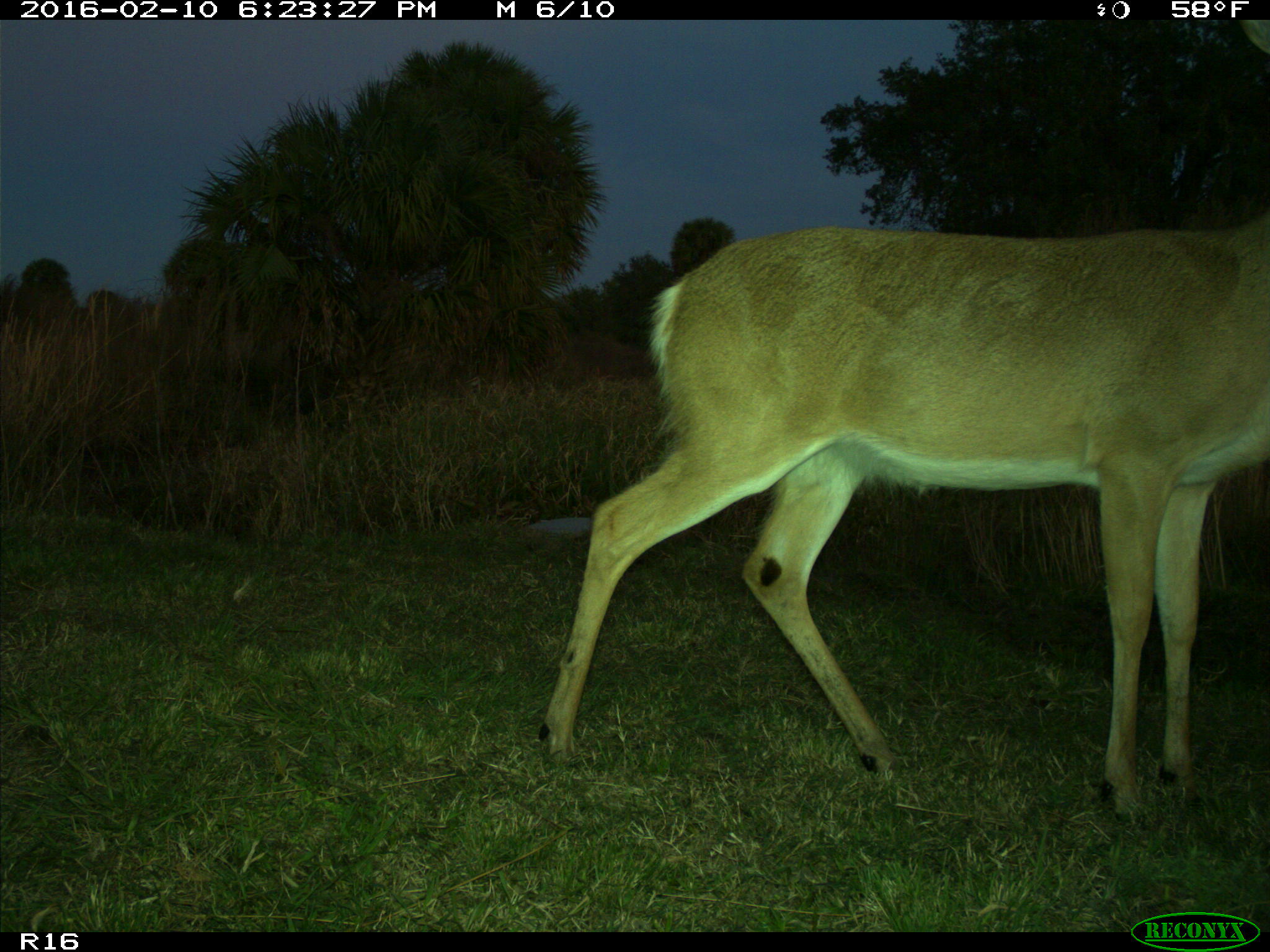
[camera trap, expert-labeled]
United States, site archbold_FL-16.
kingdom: Animalia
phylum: Chordata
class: Mammalia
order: Artiodactyla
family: Cervidae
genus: Odocoileus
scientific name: Odocoileus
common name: deer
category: unidentified deer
Unidentified deer (deer) (Odocoileus).